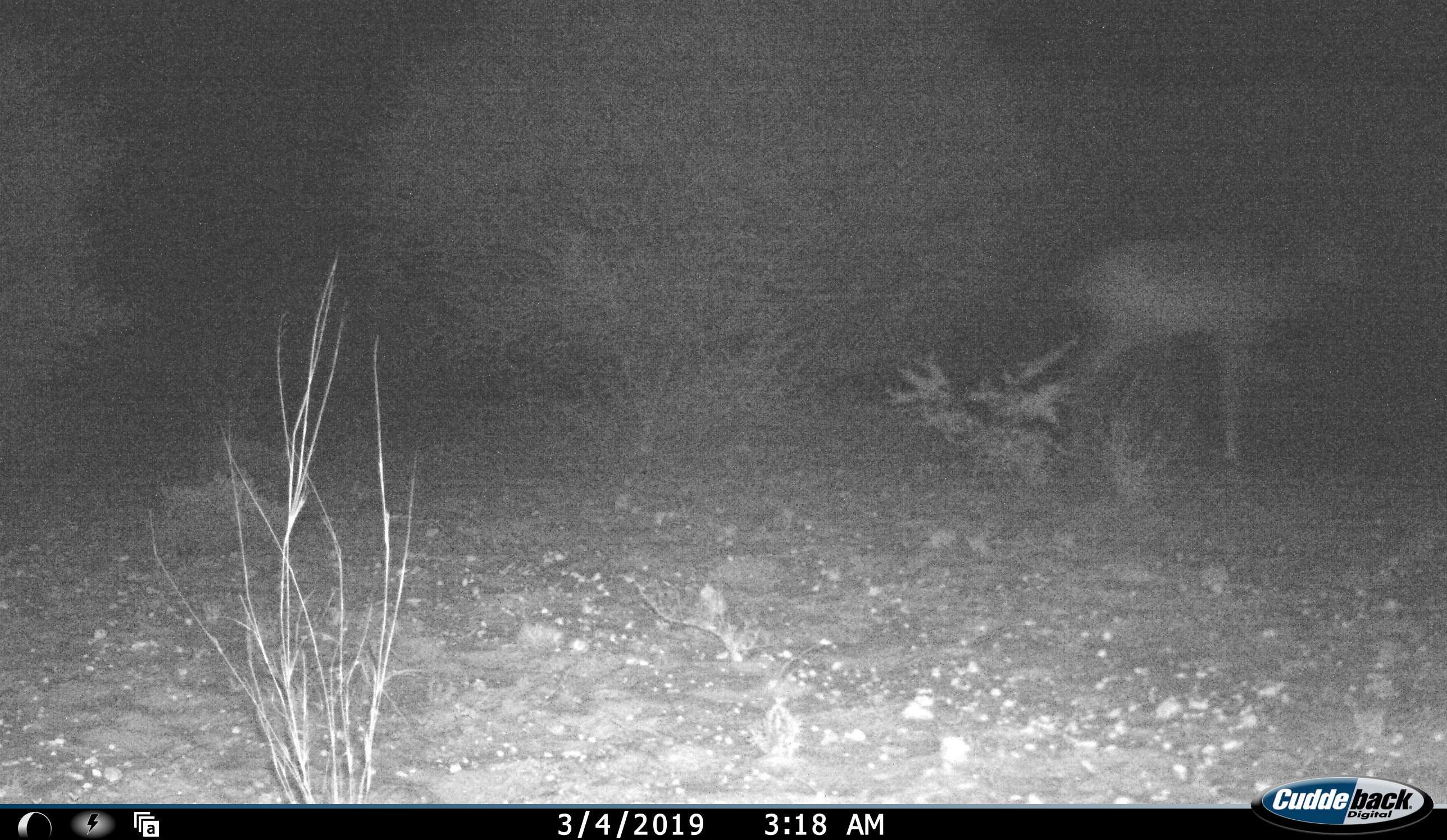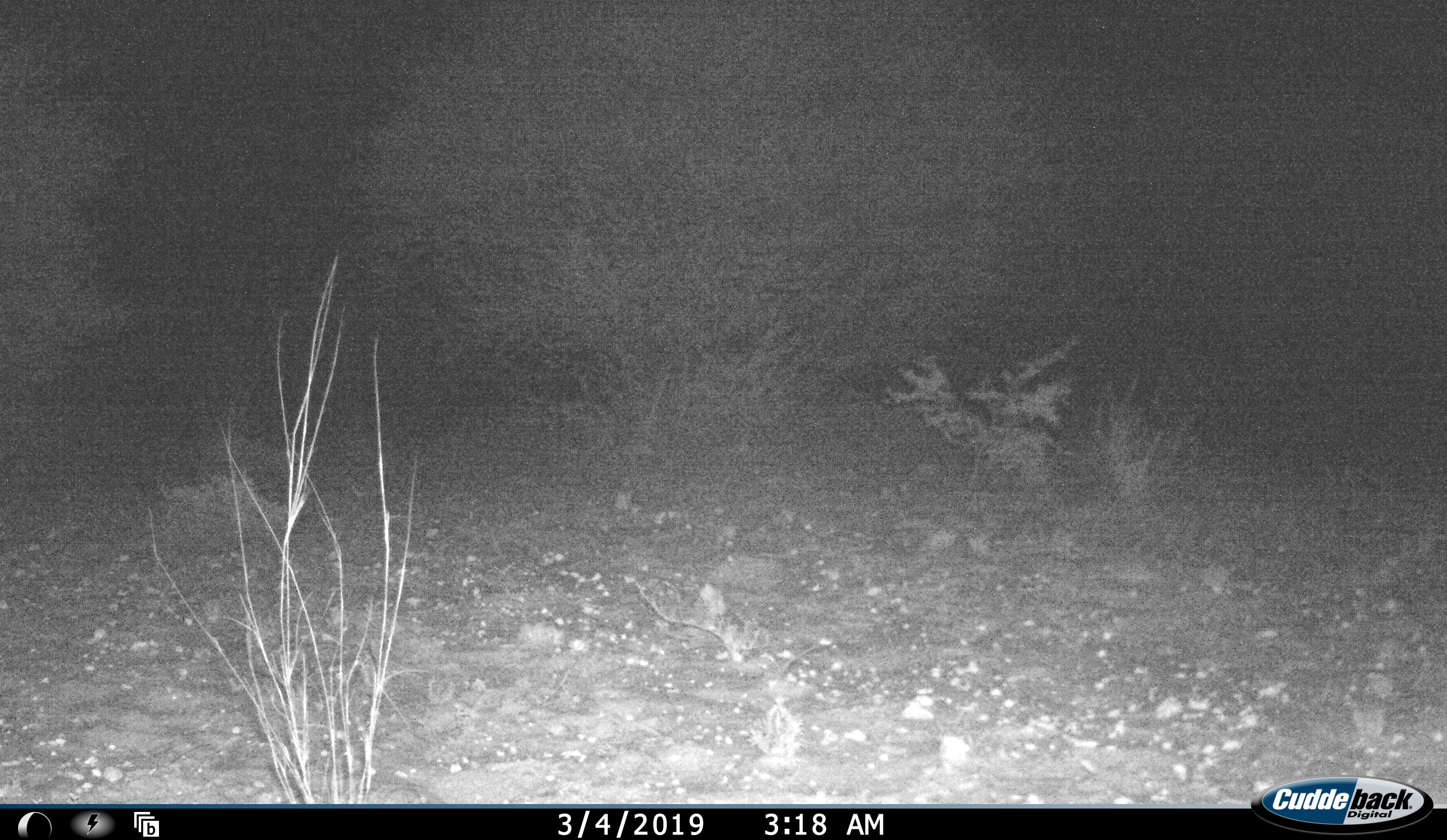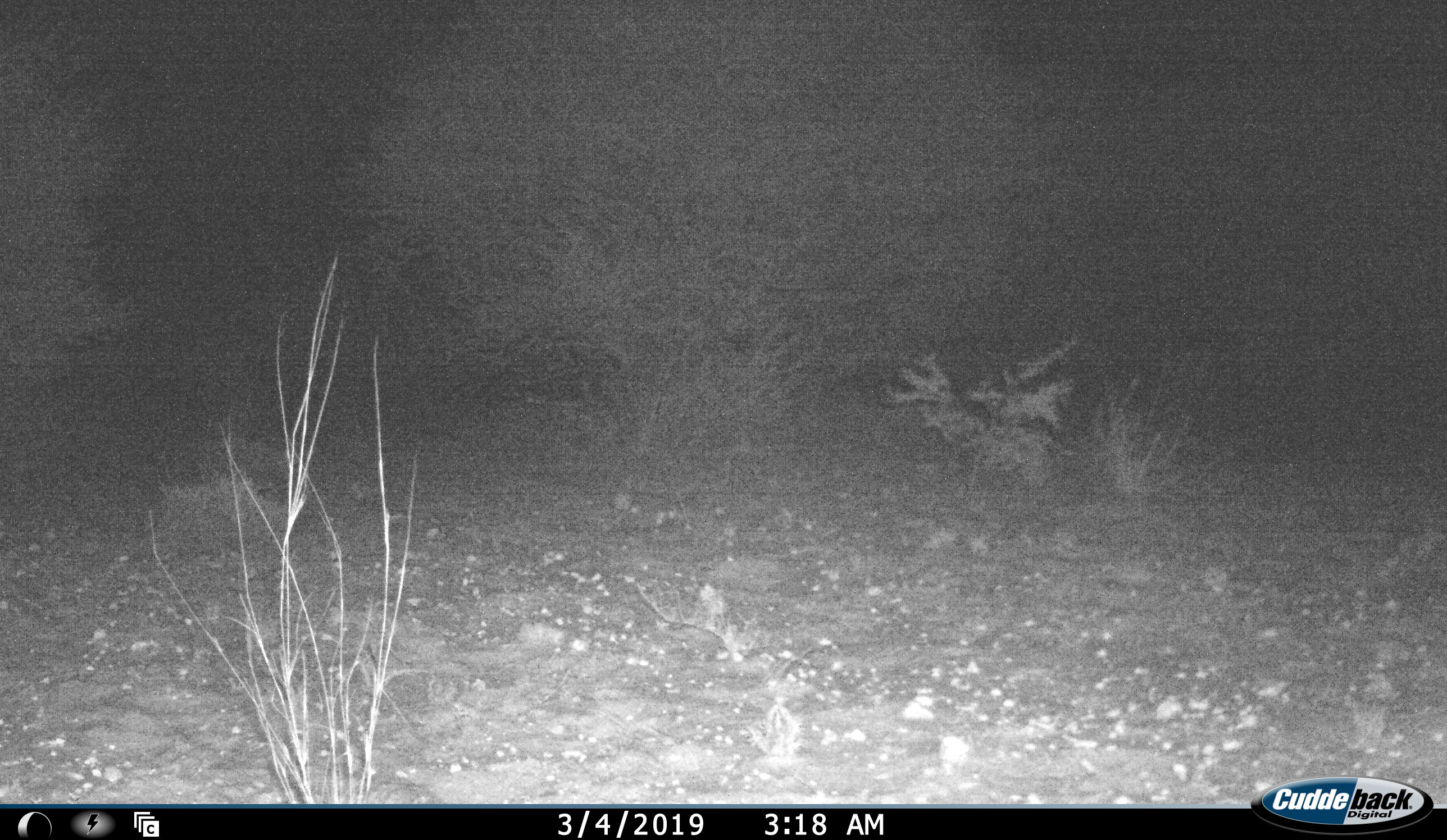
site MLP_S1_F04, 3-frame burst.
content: unidentified animal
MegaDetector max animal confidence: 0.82